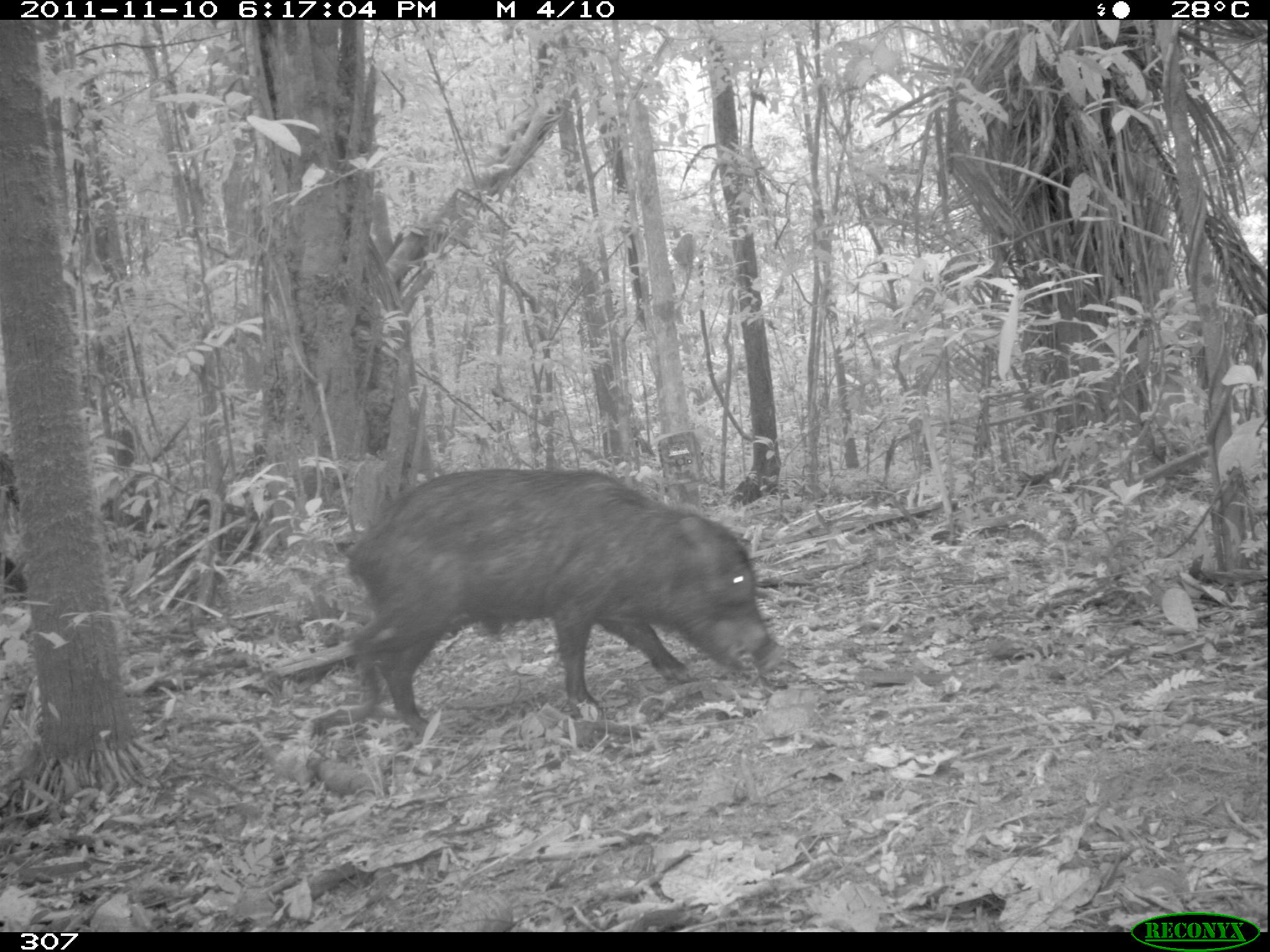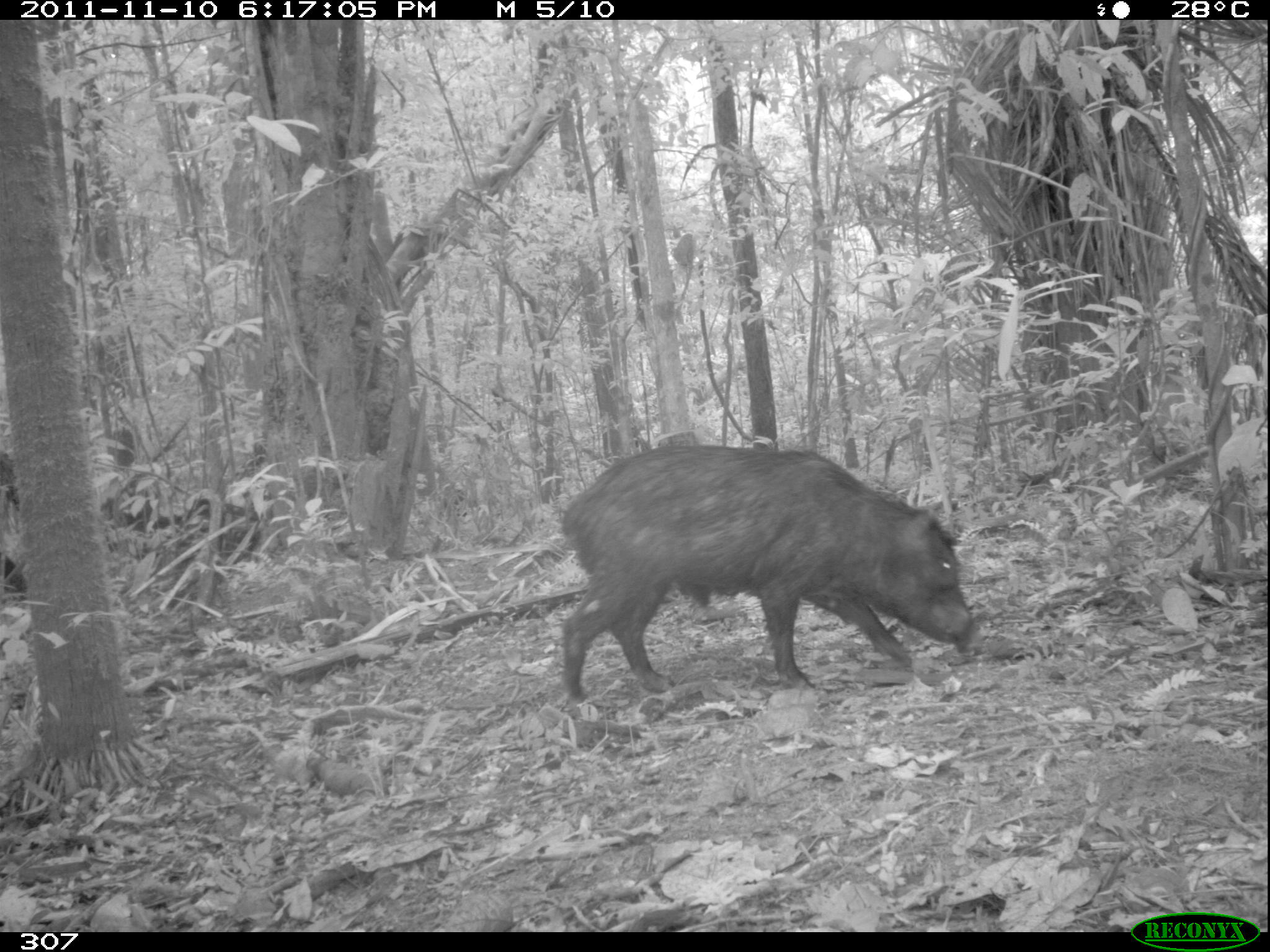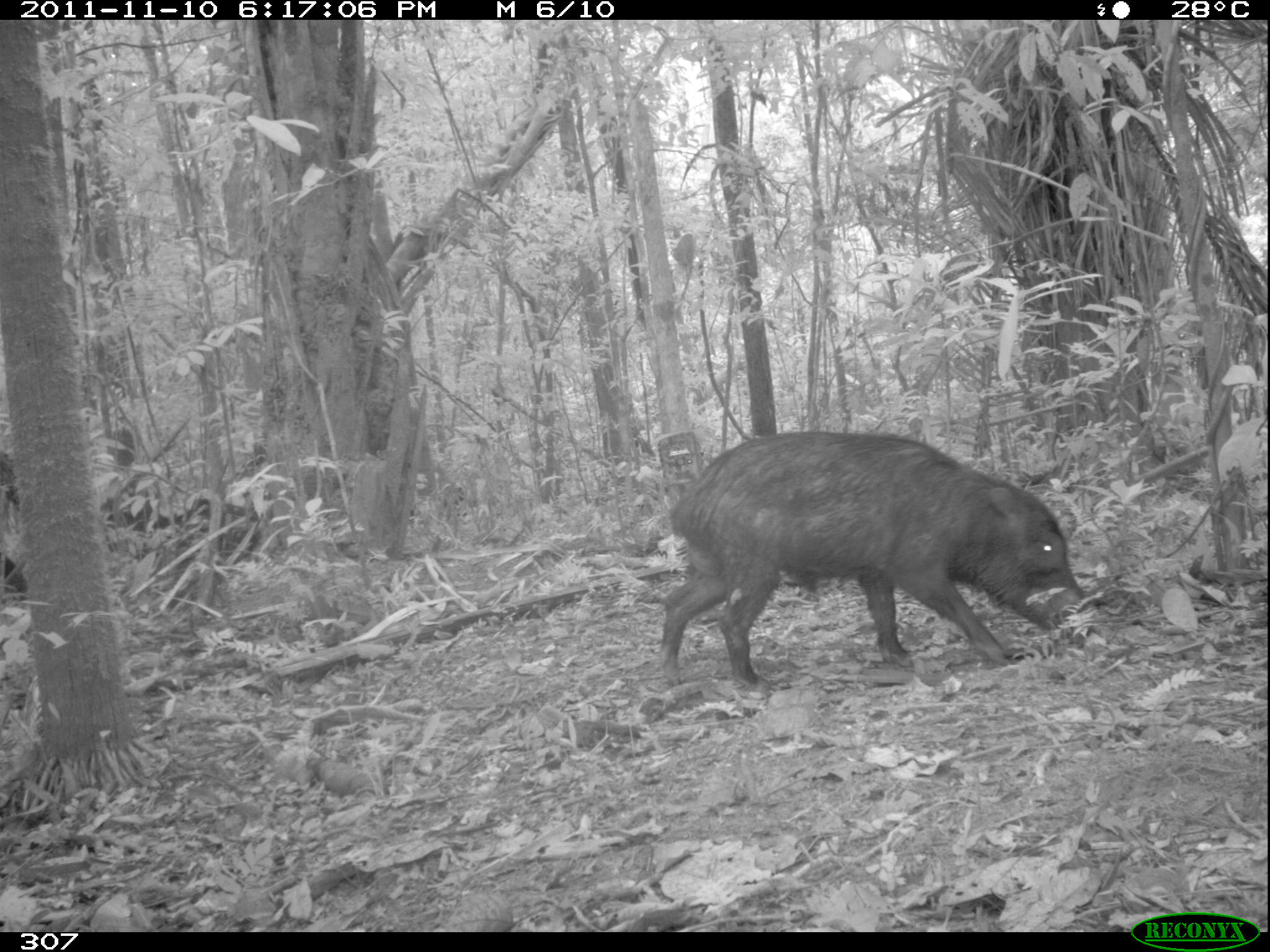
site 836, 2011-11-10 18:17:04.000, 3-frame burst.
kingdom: Animalia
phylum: Chordata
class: Mammalia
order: Artiodactyla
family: Tayassuidae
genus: Tayassu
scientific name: Tayassu pecari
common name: white-lipped peccary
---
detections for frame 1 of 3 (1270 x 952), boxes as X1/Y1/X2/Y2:
tayassu pecari: 342/463/781/738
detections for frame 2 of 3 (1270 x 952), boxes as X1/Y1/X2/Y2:
tayassu pecari: 557/442/979/711